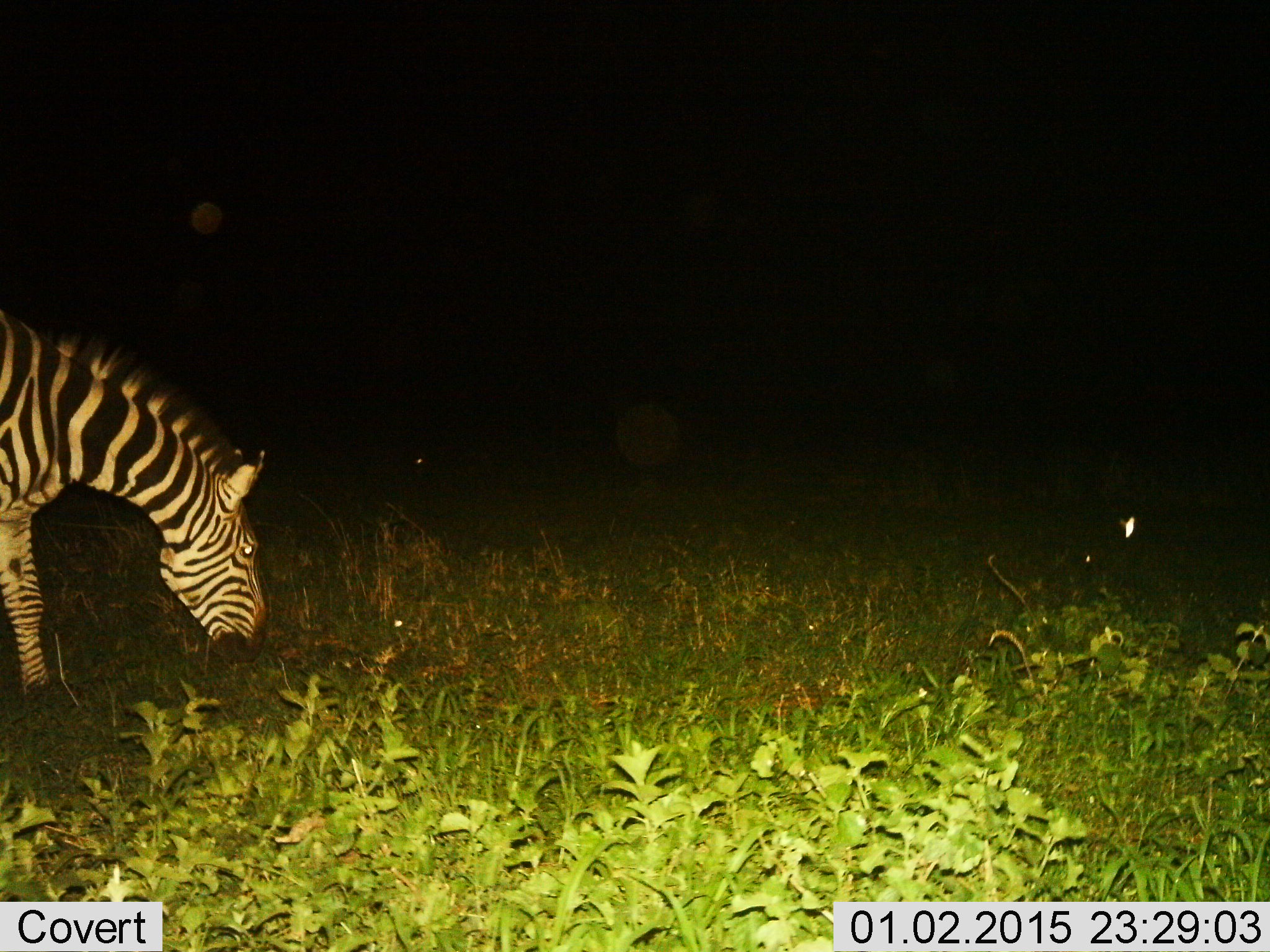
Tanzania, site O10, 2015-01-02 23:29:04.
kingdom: Animalia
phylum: Chordata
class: Mammalia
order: Perissodactyla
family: Equidae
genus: Equus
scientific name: Equus quagga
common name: plains zebra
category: zebra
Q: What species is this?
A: Zebra (plains zebra) (Equus quagga).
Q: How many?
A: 1.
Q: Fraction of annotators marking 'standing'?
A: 20%.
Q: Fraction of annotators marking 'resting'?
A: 0%.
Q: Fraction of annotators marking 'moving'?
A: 0%.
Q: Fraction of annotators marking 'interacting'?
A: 0%.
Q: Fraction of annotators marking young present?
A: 0%.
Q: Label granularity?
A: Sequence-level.